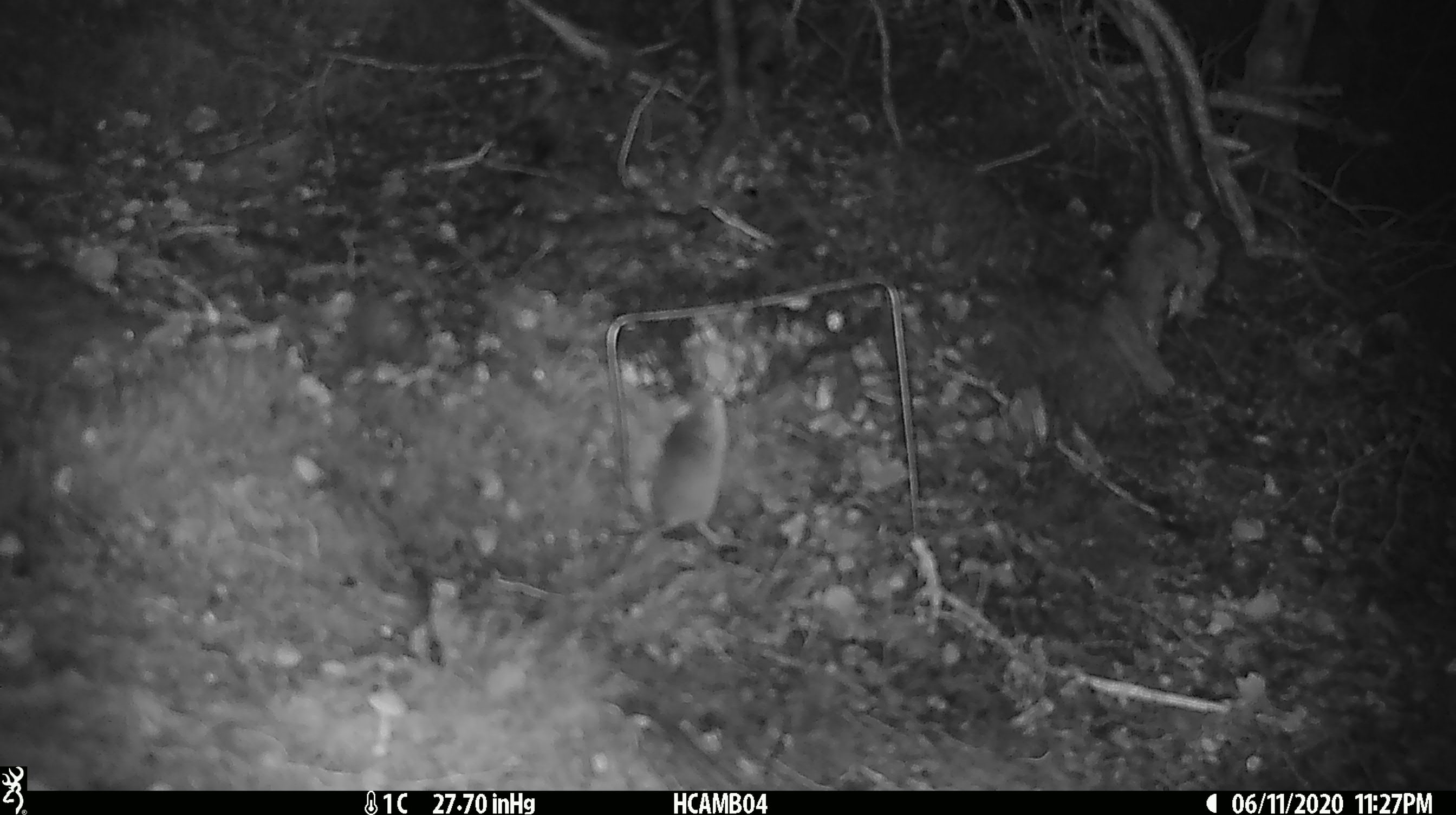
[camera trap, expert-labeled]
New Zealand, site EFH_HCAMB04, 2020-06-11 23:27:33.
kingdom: Animalia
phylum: Chordata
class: Mammalia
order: Rodentia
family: Muridae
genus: Mus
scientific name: Mus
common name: mouse